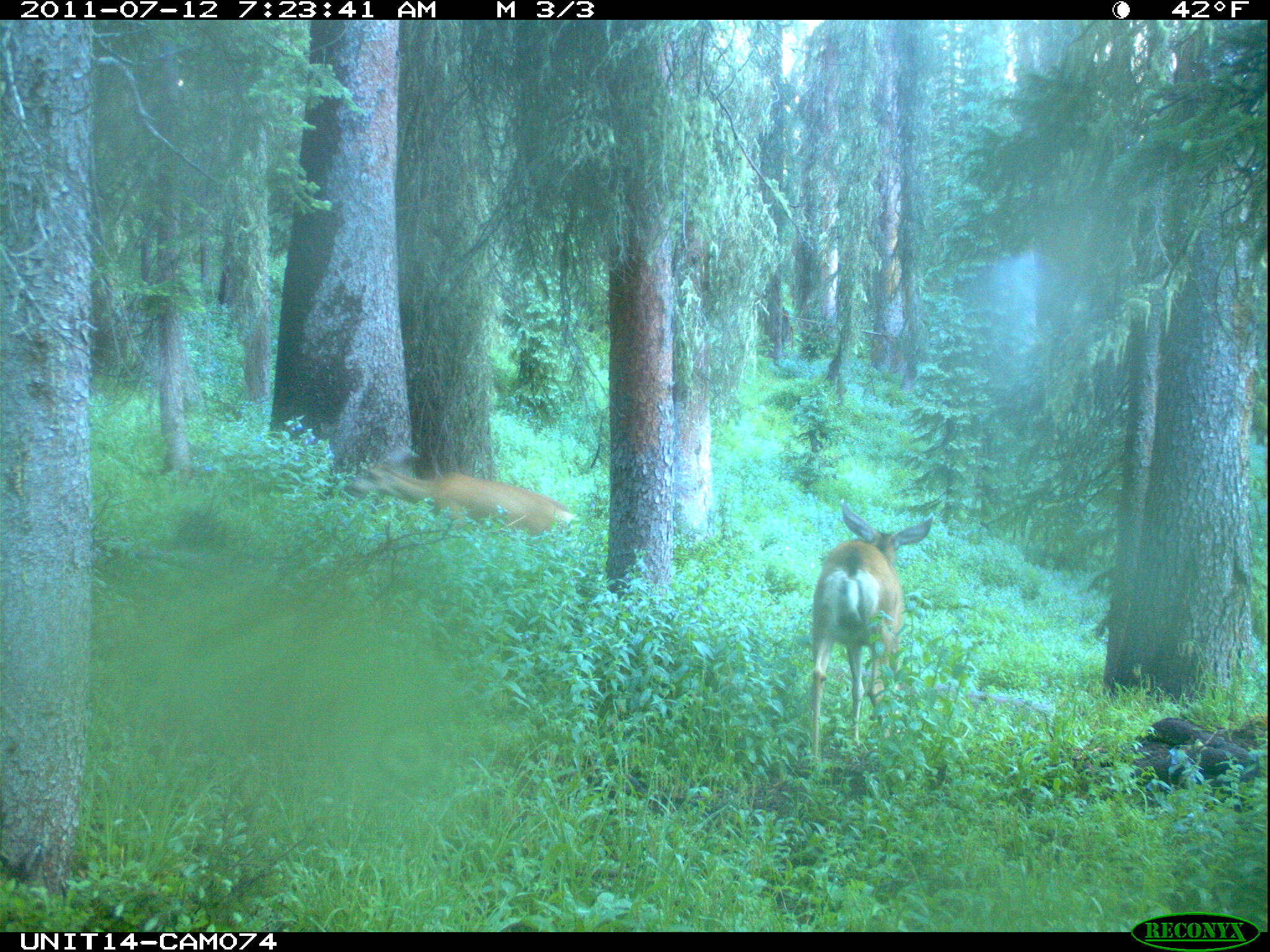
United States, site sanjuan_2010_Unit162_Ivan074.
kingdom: Animalia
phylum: Chordata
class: Mammalia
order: Artiodactyla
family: Cervidae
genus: Odocoileus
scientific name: Odocoileus hemionus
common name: mule deer